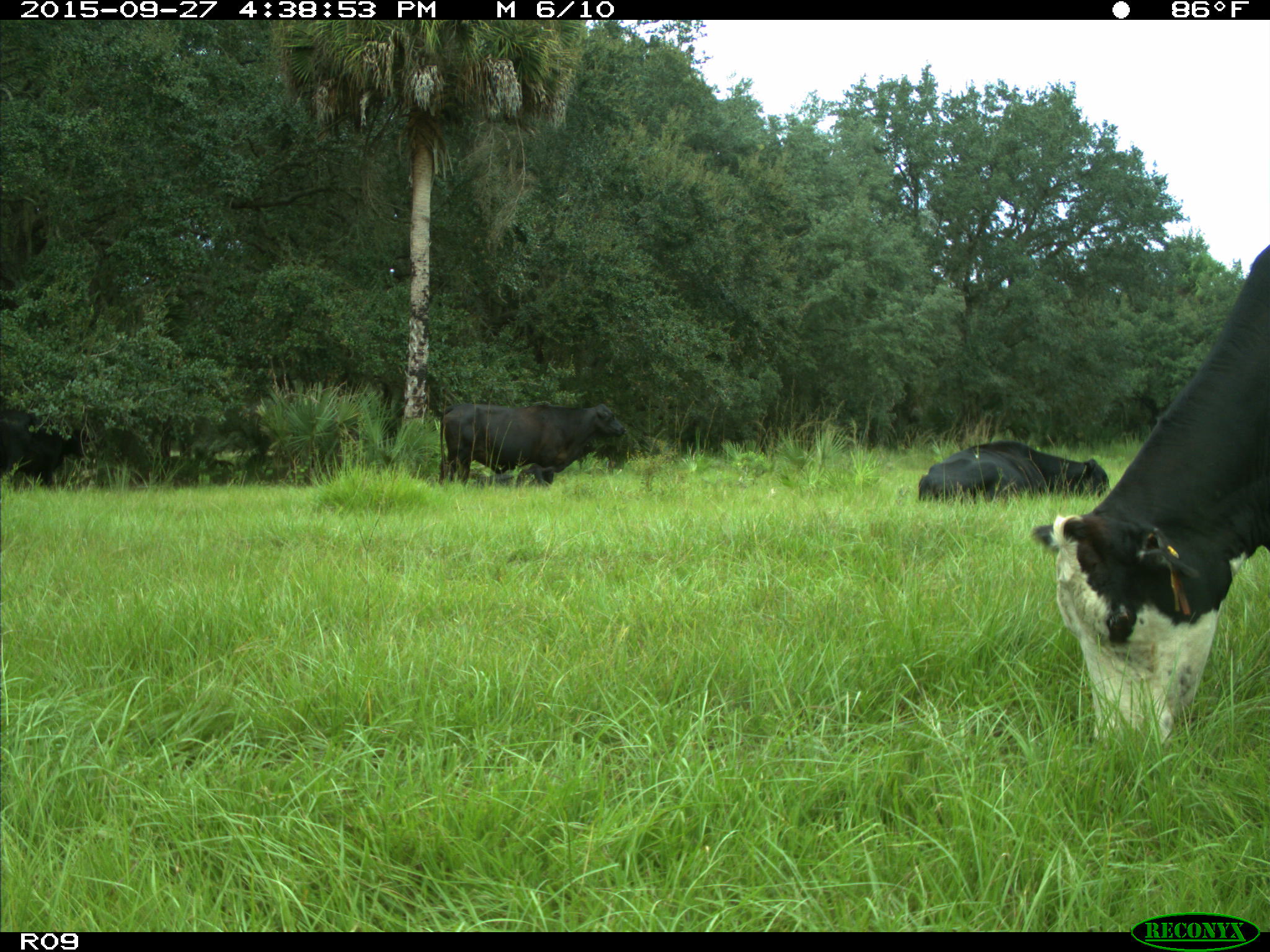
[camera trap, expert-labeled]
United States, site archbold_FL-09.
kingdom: Animalia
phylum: Chordata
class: Mammalia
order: Artiodactyla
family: Bovidae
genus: Bos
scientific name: Bos taurus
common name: domestic cow